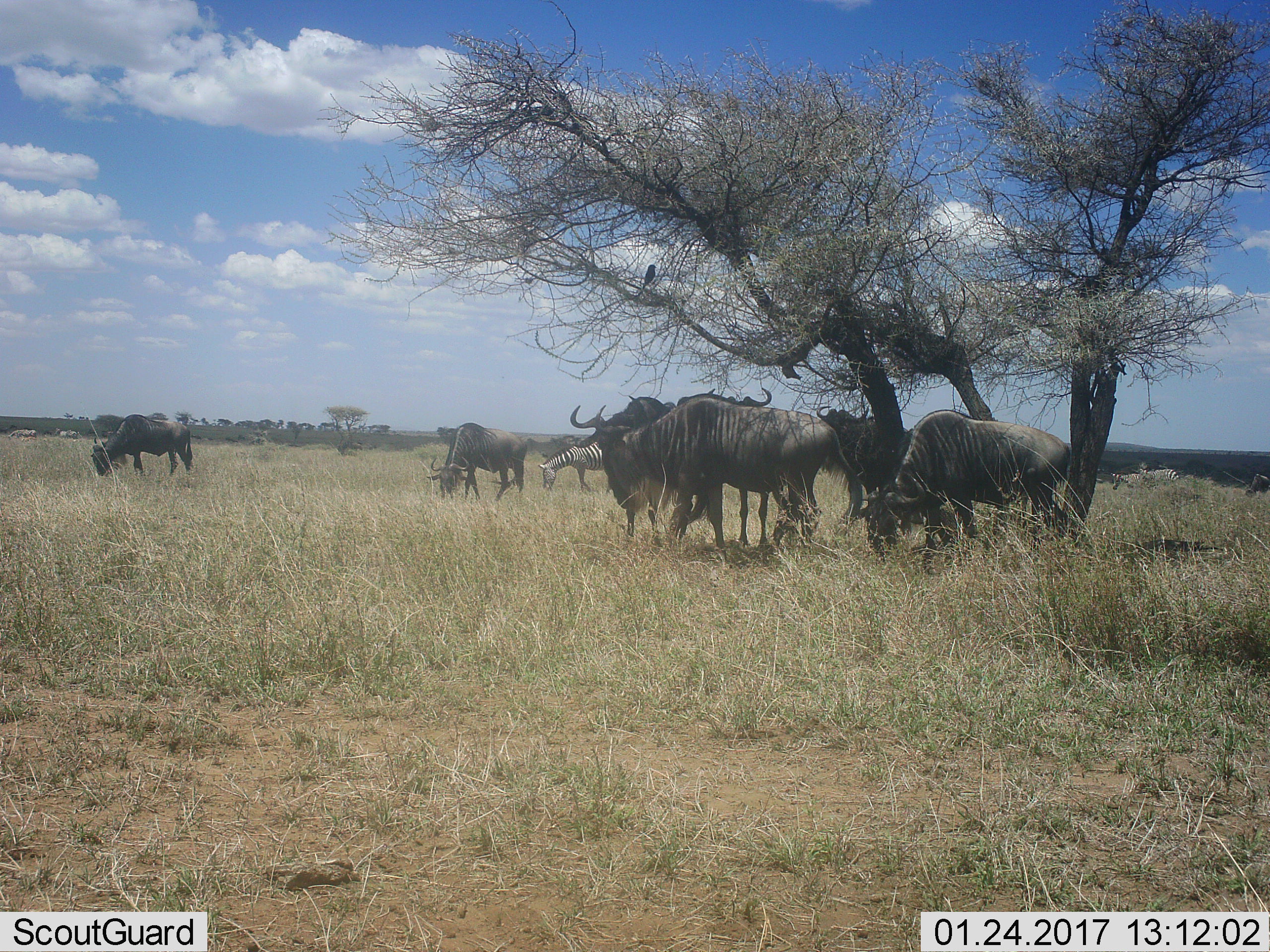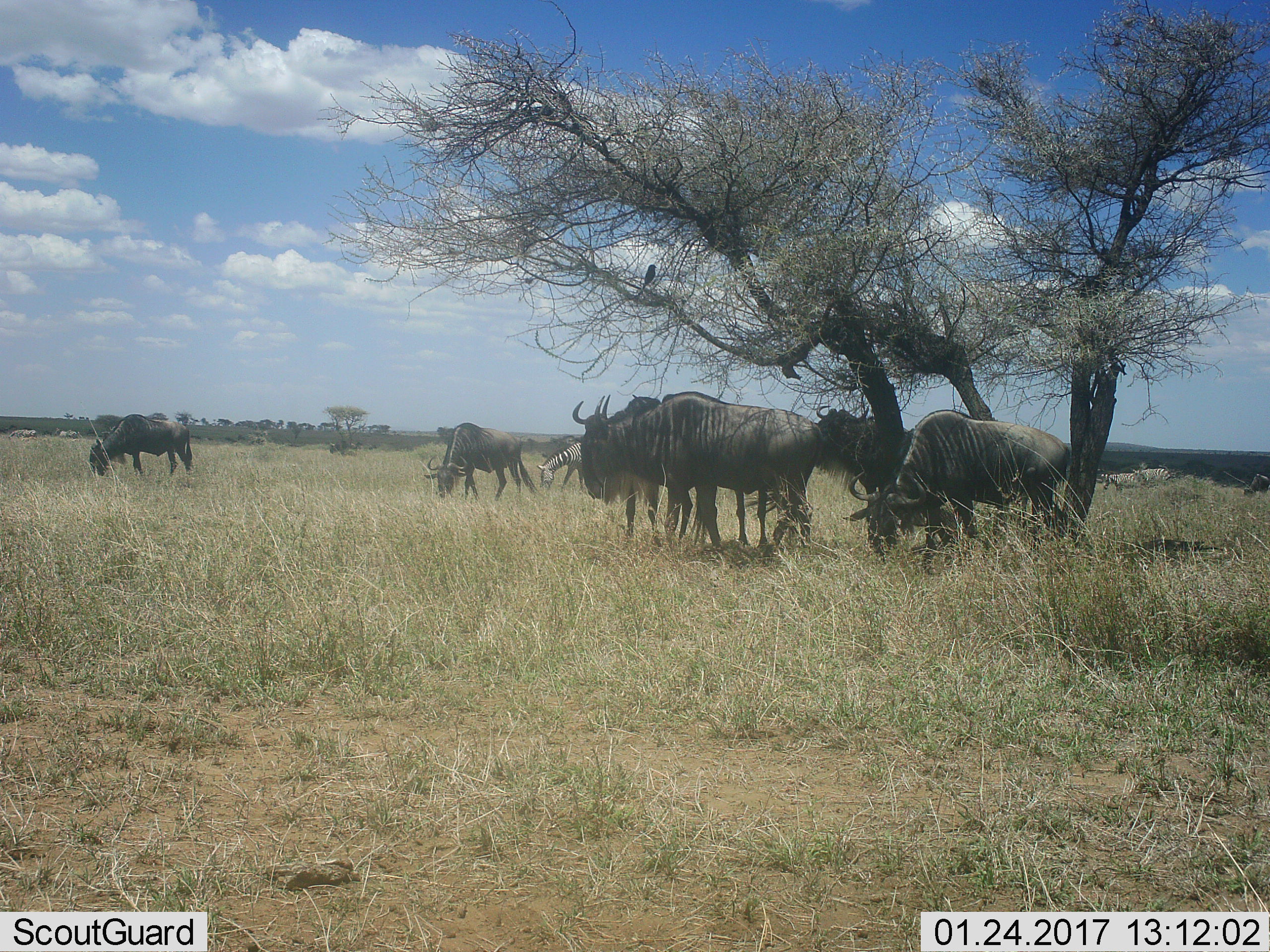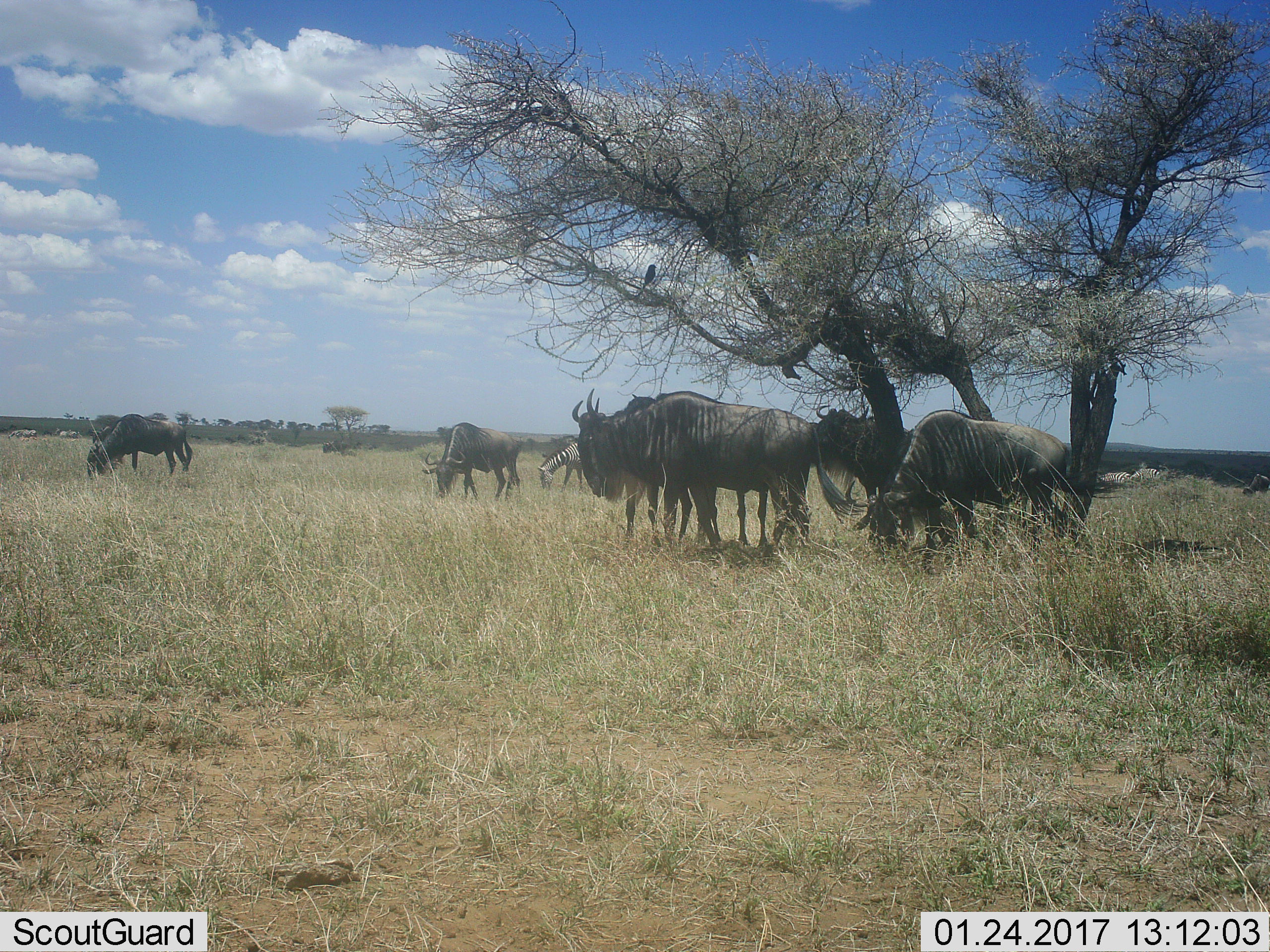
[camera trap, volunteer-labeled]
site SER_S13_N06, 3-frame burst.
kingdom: Animalia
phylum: Chordata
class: Mammalia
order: Artiodactyla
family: Bovidae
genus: Connochaetes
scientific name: Connochaetes taurinus taurinus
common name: blue wildebeest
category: wildebeestblue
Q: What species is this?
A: Wildebeestblue (blue wildebeest) (Connochaetes taurinus taurinus).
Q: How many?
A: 7.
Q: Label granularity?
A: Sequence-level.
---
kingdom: Animalia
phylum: Chordata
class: Mammalia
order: Perissodactyla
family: Equidae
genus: Equus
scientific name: Equus quagga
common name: plains zebra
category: zebraplains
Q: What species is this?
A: Zebraplains (plains zebra) (Equus quagga).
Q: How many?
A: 6.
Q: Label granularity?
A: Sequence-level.